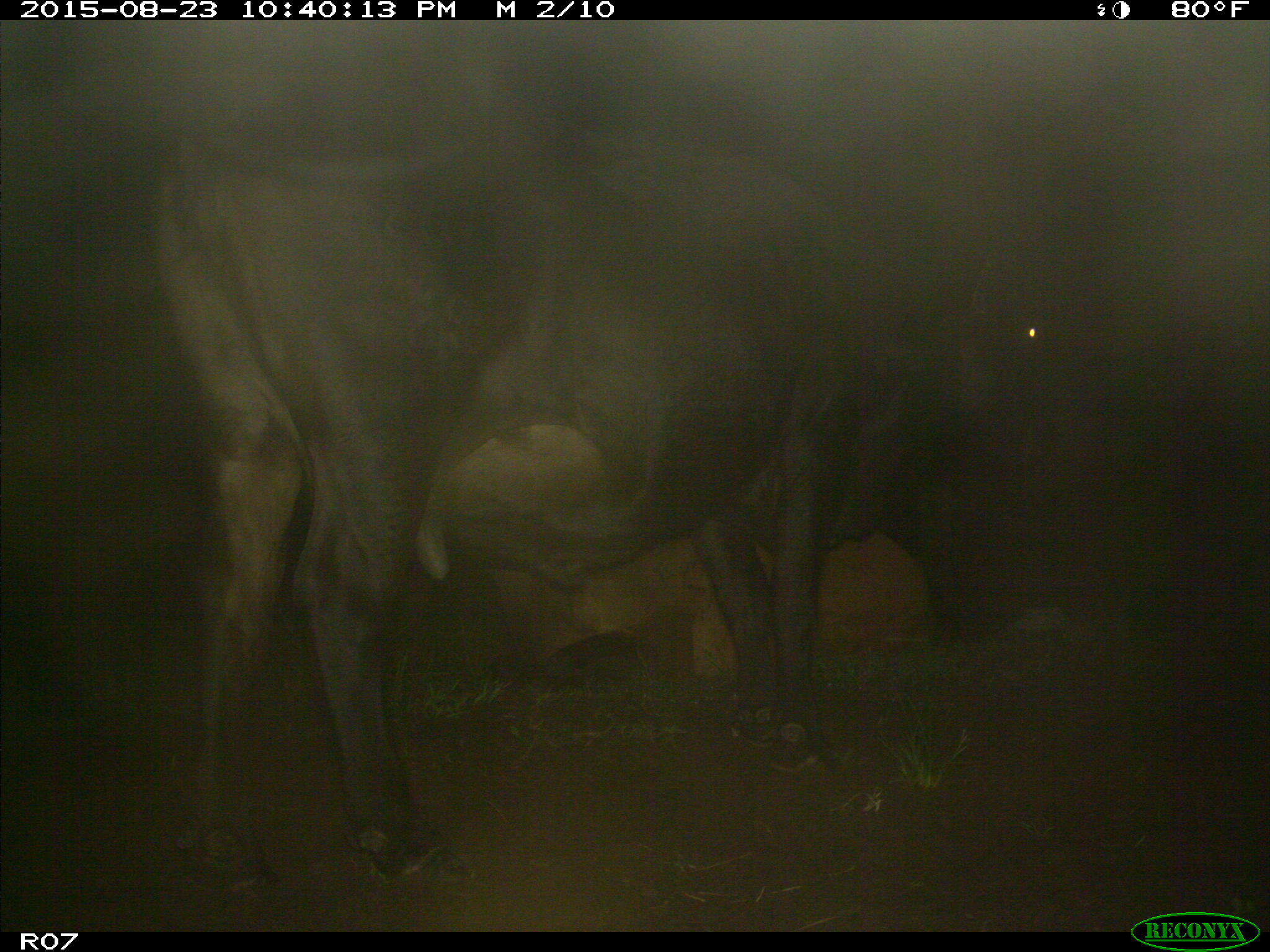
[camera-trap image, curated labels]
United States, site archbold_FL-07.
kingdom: Animalia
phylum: Chordata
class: Mammalia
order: Artiodactyla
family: Bovidae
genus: Bos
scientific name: Bos taurus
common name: domestic cow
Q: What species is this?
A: Bos taurus (domestic cow).